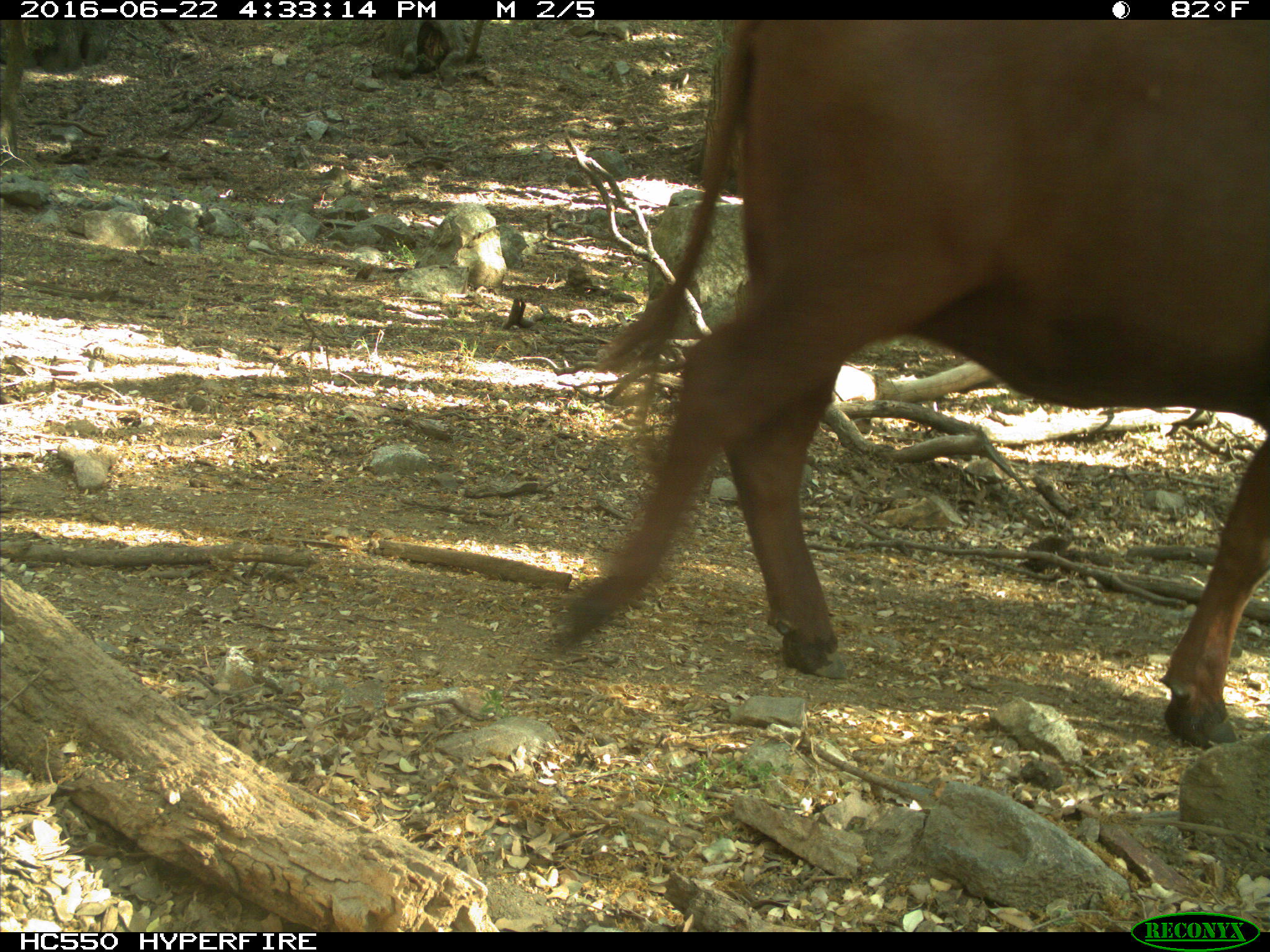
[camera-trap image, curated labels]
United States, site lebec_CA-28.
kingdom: Animalia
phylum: Chordata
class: Mammalia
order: Artiodactyla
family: Bovidae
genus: Bos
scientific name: Bos taurus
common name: domestic cow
Bos taurus (domestic cow).